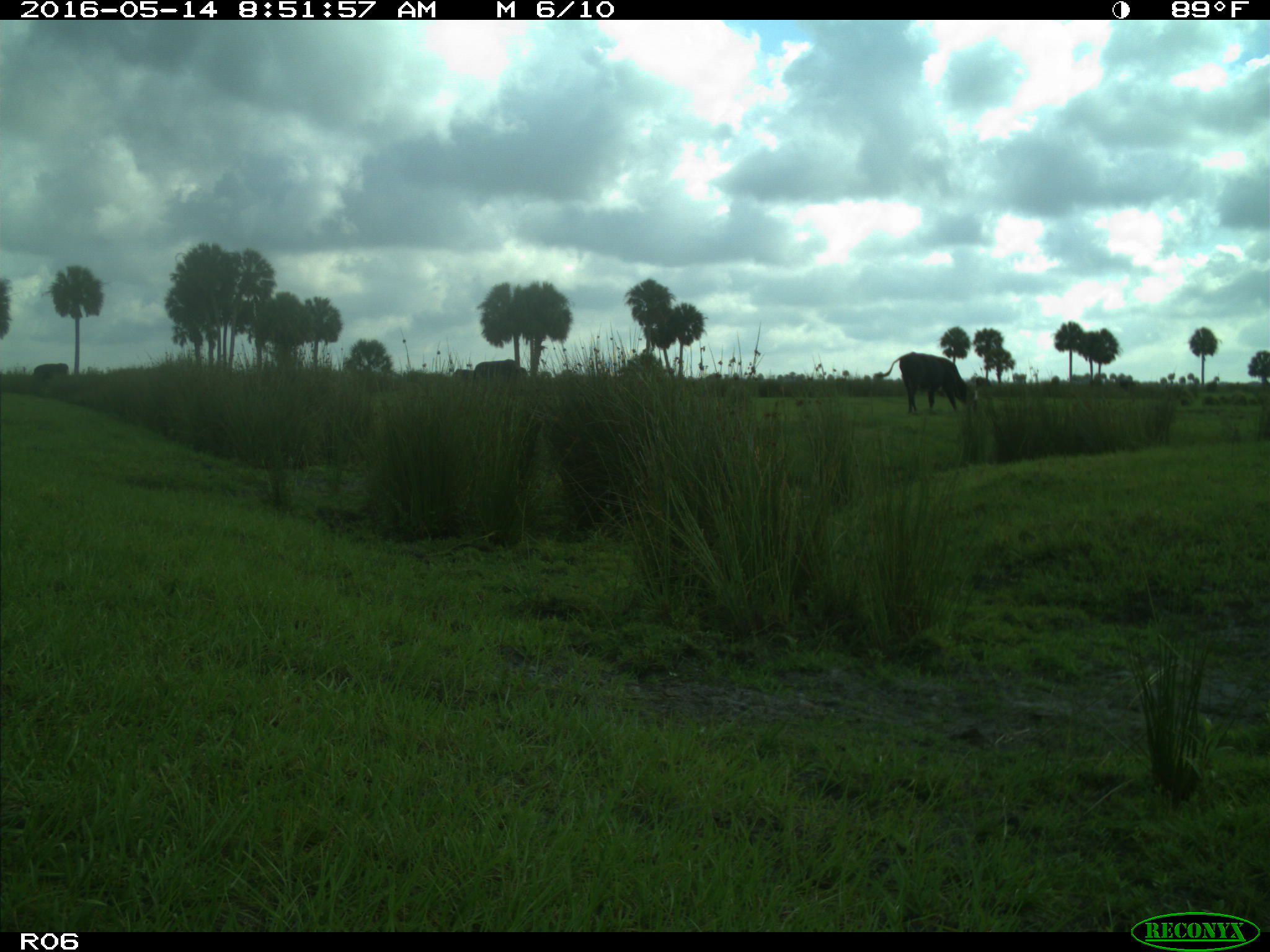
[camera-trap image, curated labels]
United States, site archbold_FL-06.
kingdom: Animalia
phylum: Chordata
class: Mammalia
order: Artiodactyla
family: Bovidae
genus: Bos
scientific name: Bos taurus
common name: domestic cow